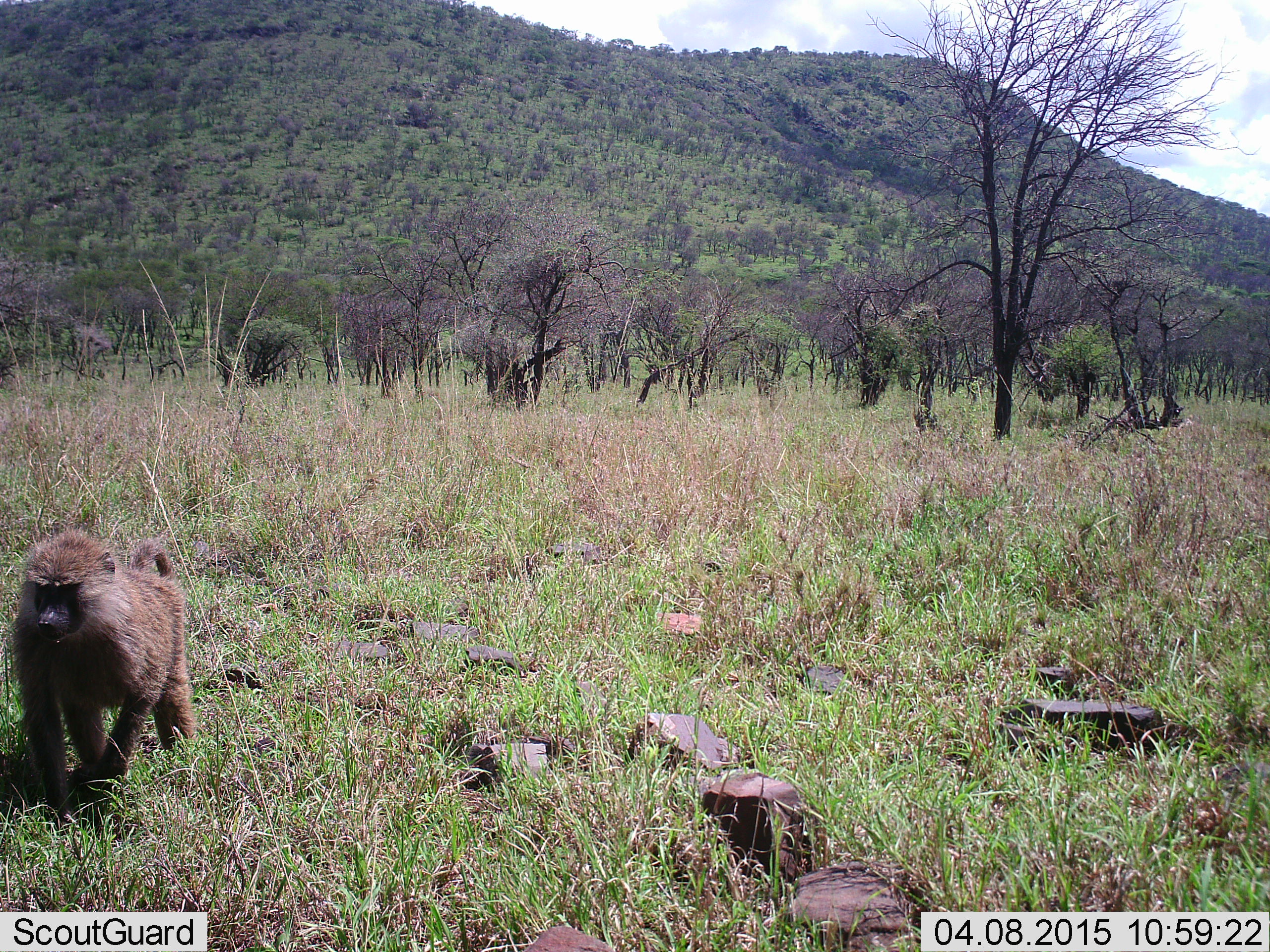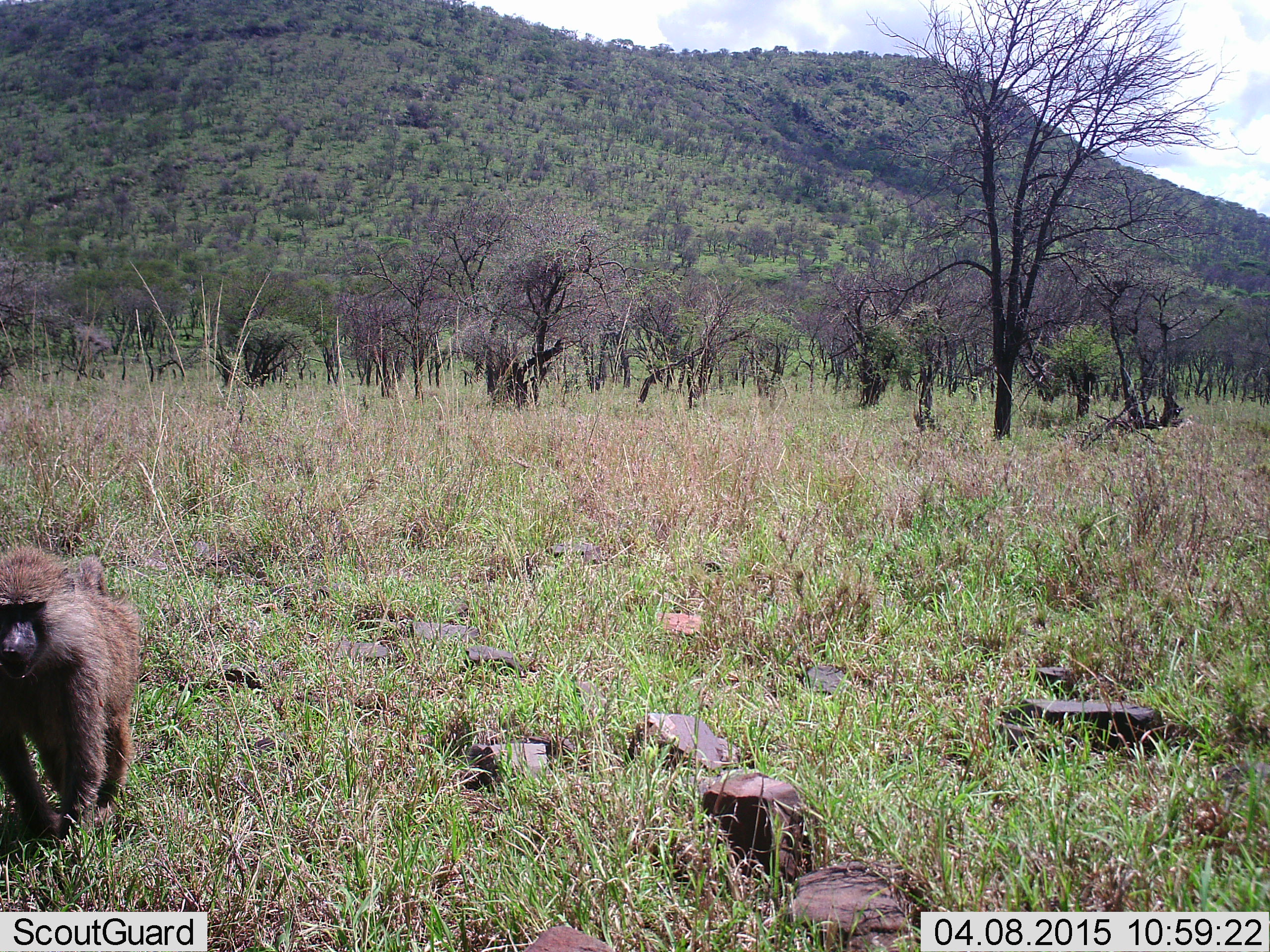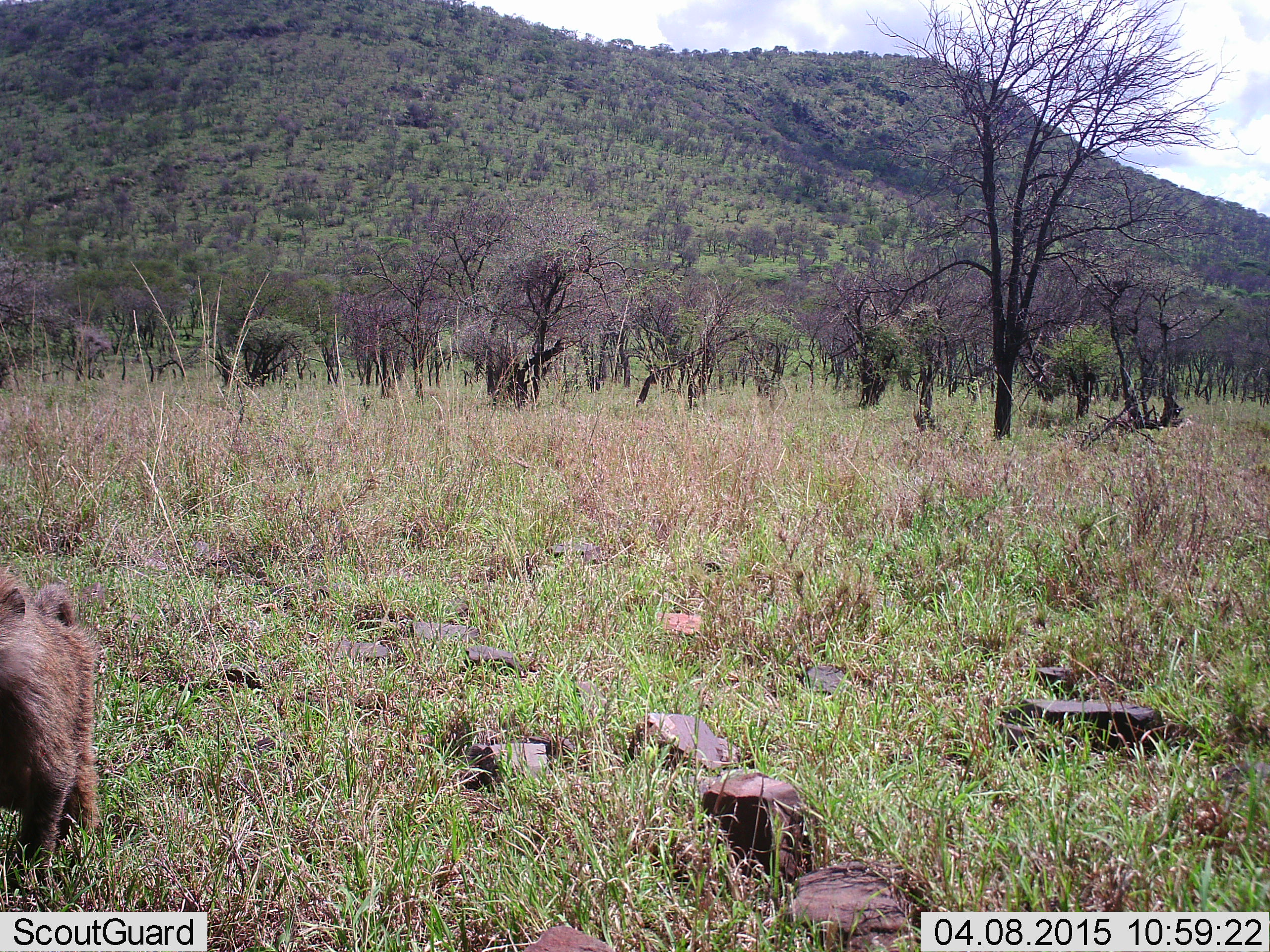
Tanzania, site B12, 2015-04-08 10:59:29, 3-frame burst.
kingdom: Animalia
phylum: Chordata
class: Mammalia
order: Primates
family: Cercopithecidae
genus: Papio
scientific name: Papio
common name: baboon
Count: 1.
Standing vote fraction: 10%.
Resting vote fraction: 0%.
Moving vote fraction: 100%.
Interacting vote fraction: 0%.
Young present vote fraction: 10%.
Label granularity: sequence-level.